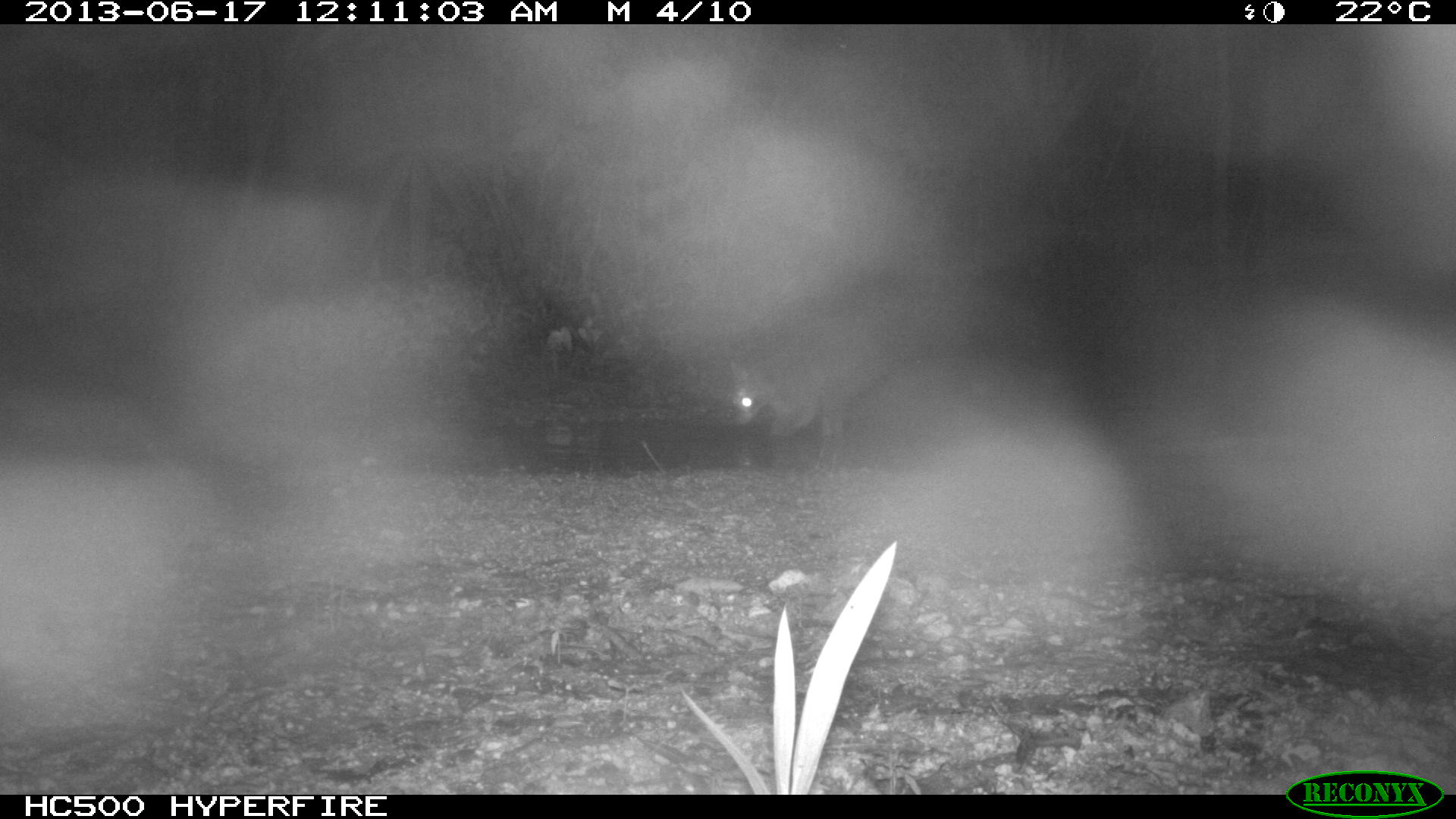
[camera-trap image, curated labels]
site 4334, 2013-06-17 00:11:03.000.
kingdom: Animalia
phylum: Chordata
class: Mammalia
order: Carnivora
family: Procyonidae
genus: Procyon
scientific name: Procyon lotor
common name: common raccoon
Procyon lotor (common raccoon), count 1.